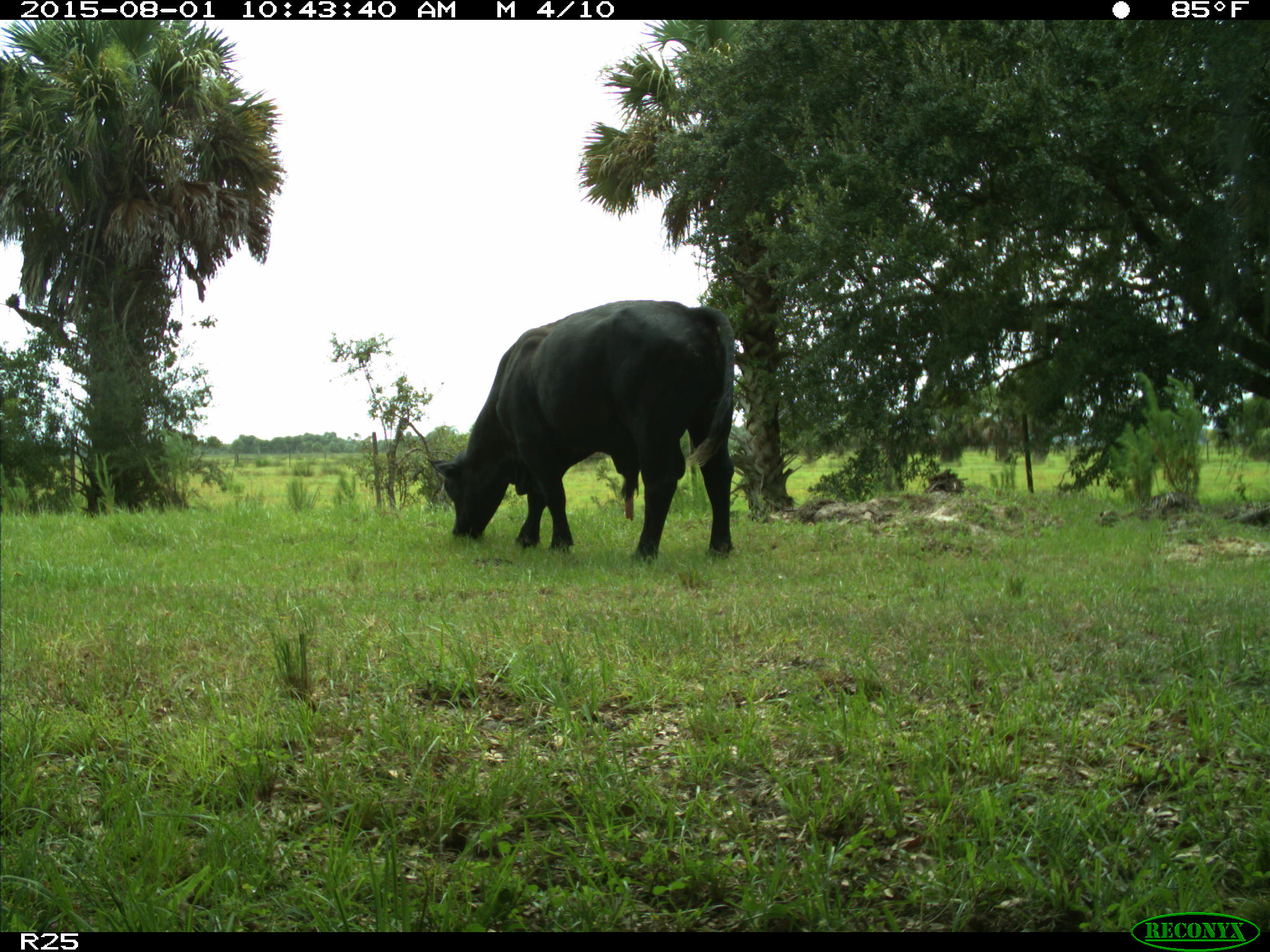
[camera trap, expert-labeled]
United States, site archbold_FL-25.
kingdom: Animalia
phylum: Chordata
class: Mammalia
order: Artiodactyla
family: Bovidae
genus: Bos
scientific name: Bos taurus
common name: domestic cow